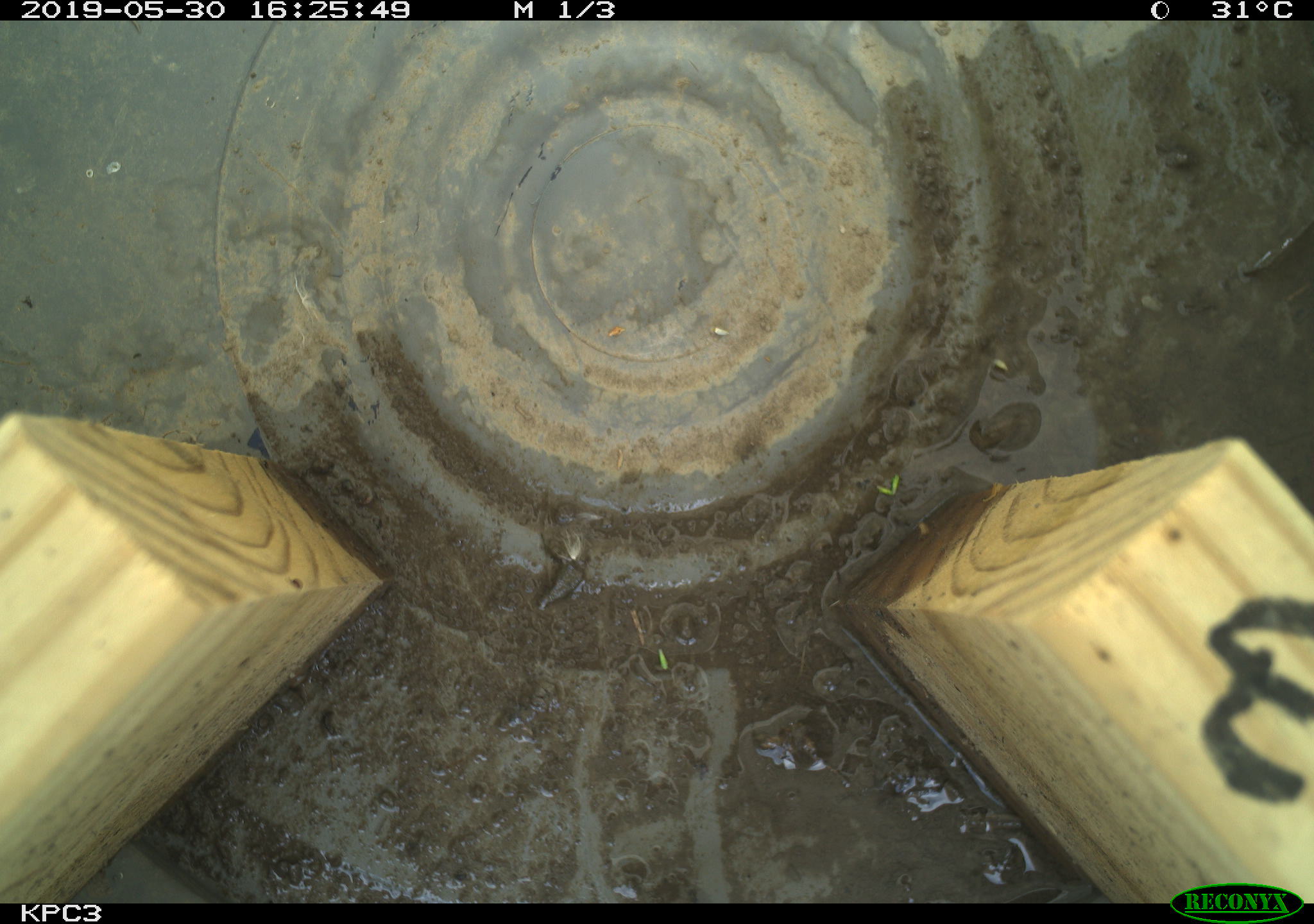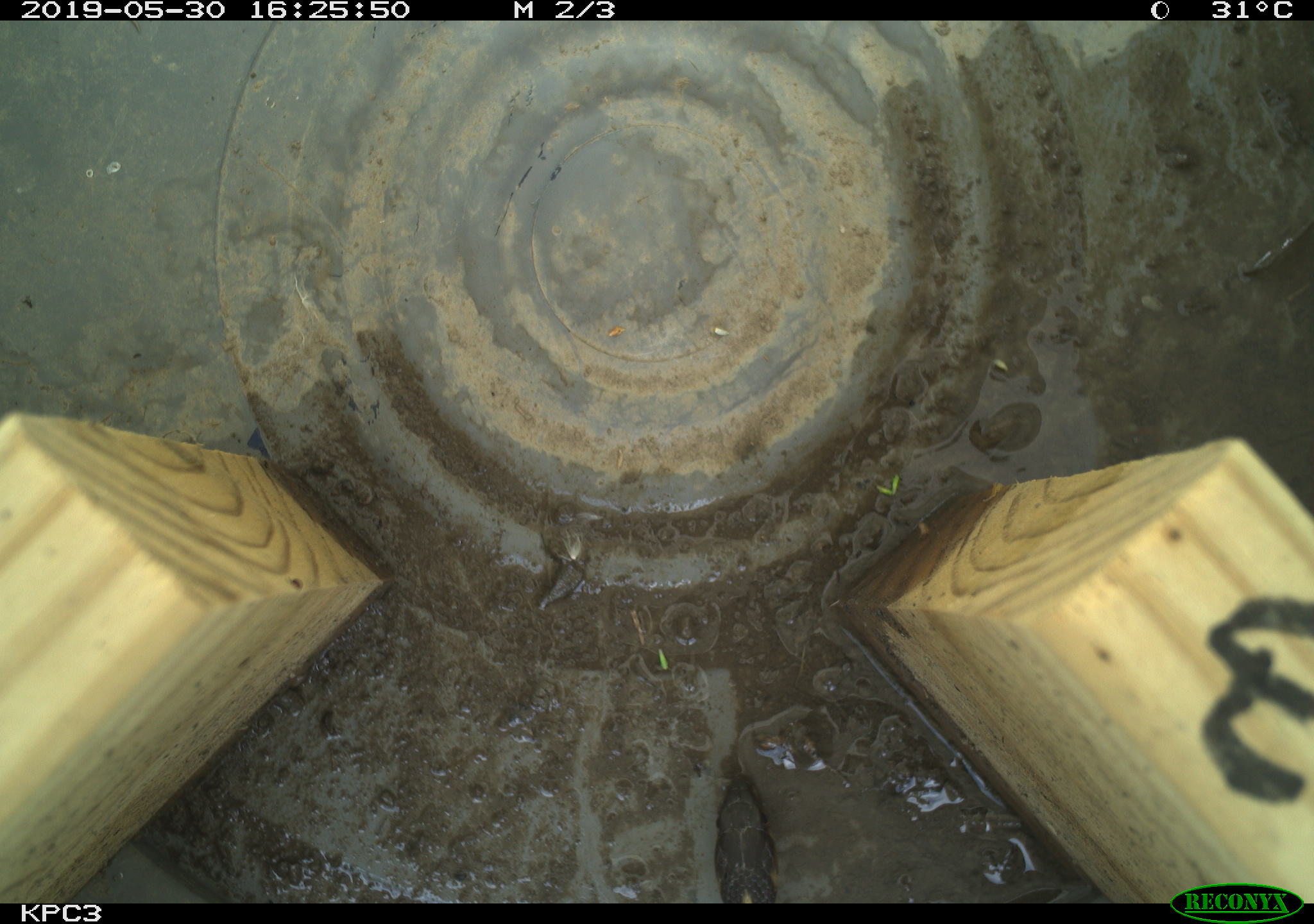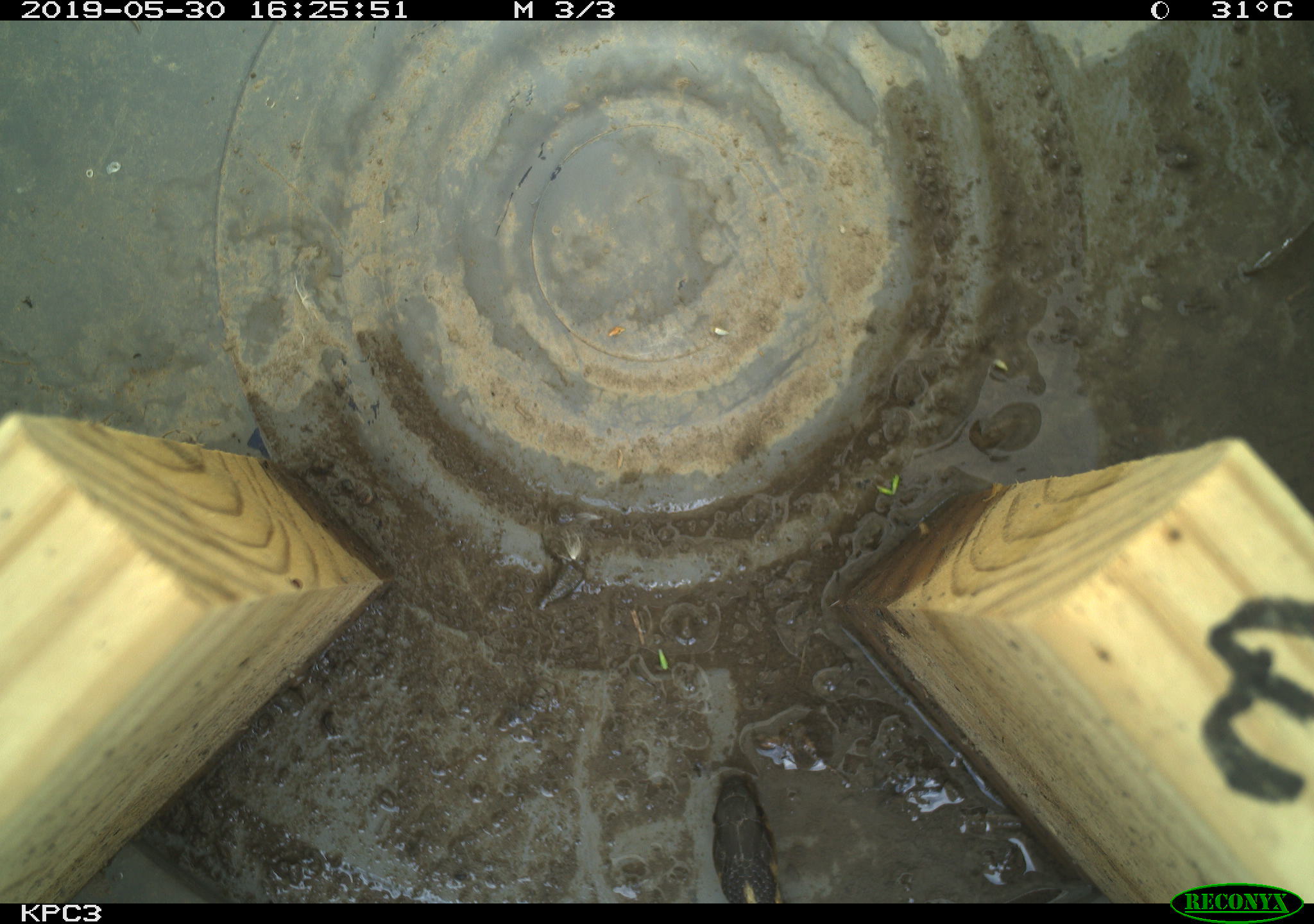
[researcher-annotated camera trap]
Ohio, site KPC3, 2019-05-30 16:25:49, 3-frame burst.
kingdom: Animalia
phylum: Chordata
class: Reptilia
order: Squamata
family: Colubridae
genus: Thamnophis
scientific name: Thamnophis sirtalis sirtalis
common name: eastern gartersnake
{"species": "eastern gartersnake (Thamnophis sirtalis sirtalis)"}